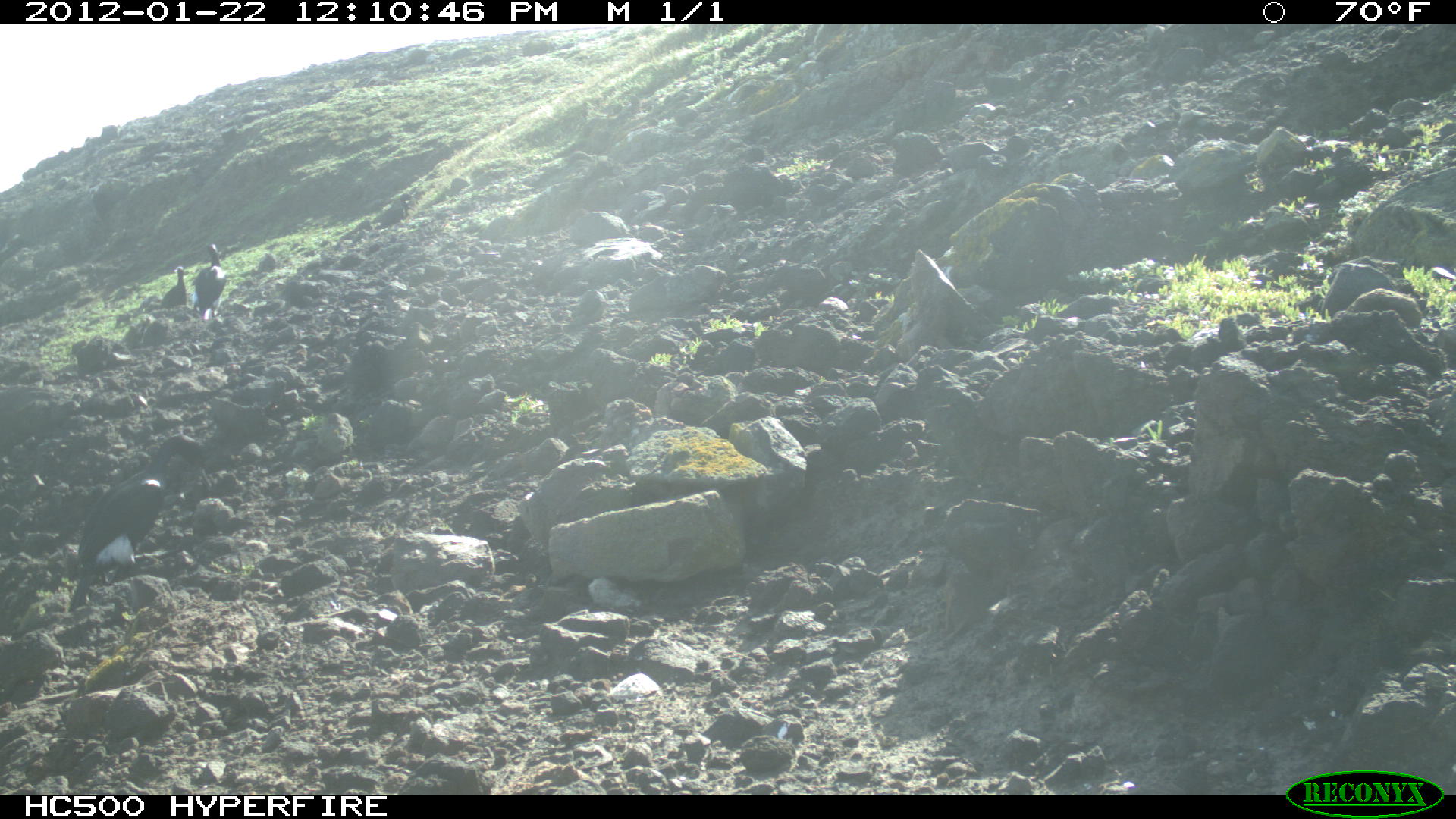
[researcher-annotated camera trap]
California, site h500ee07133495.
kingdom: Animalia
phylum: Chordata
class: Aves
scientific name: Aves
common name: bird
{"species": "bird (Aves)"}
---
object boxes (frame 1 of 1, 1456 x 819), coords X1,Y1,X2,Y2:
bird: 77,433,209,583; 191,242,226,324; 147,265,189,312